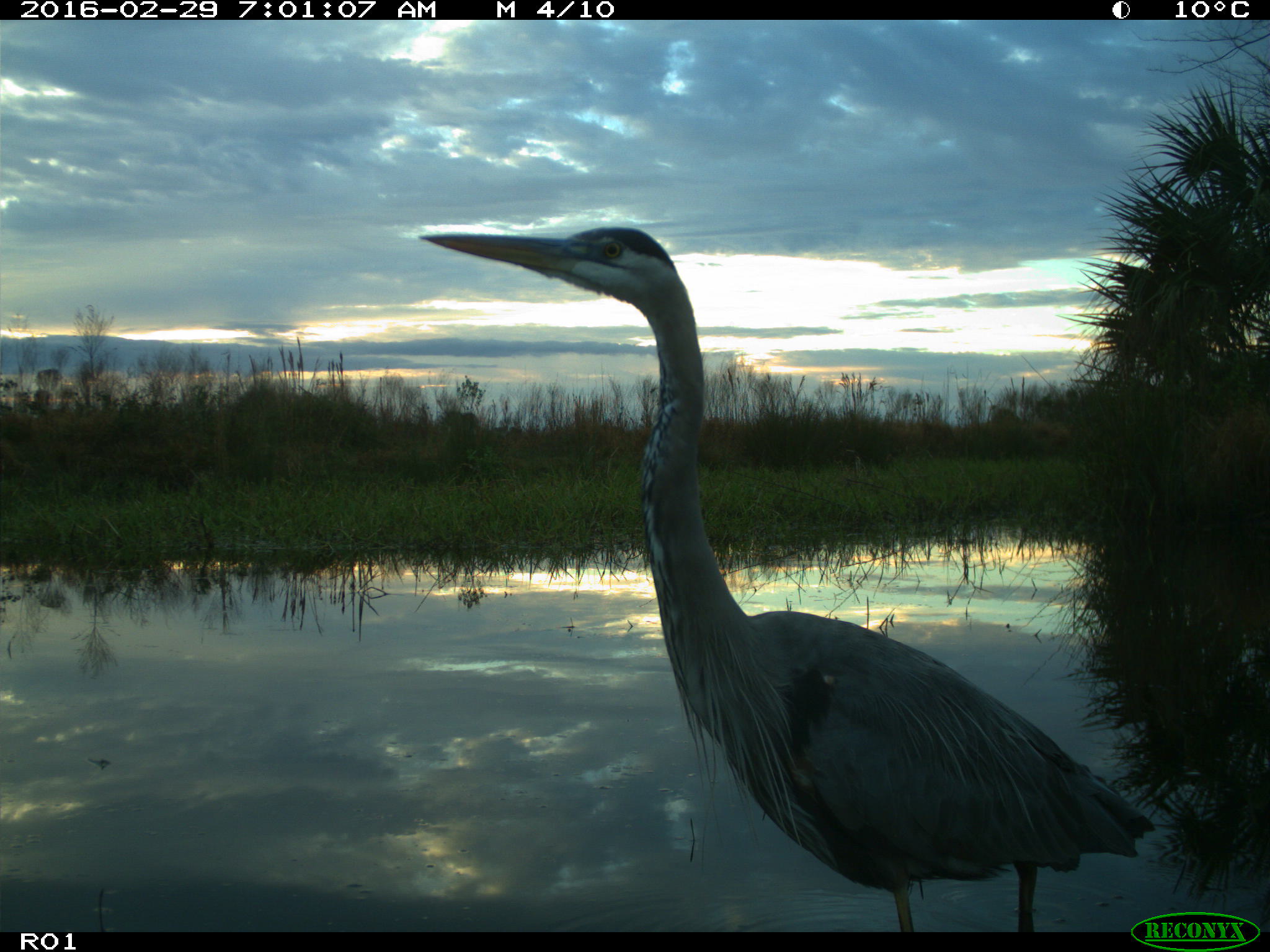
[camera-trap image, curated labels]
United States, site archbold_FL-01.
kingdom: Animalia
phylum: Chordata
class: Aves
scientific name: Aves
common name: birds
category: unidentified bird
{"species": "unidentified bird (birds) (Aves)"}